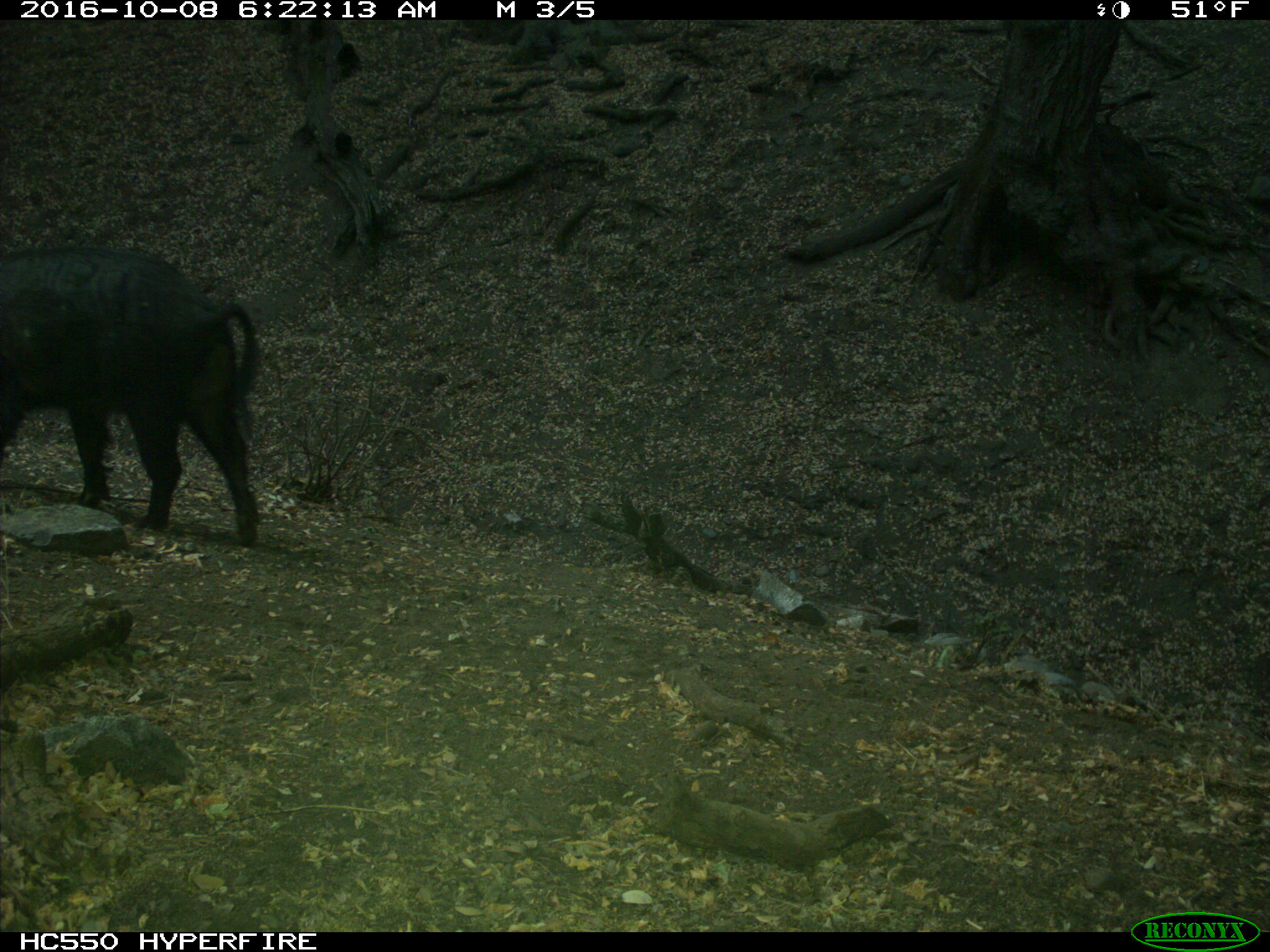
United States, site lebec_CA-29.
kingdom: Animalia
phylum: Chordata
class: Mammalia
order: Artiodactyla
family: Suidae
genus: Sus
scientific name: Sus scrofa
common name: wild boar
Sus scrofa (wild boar).